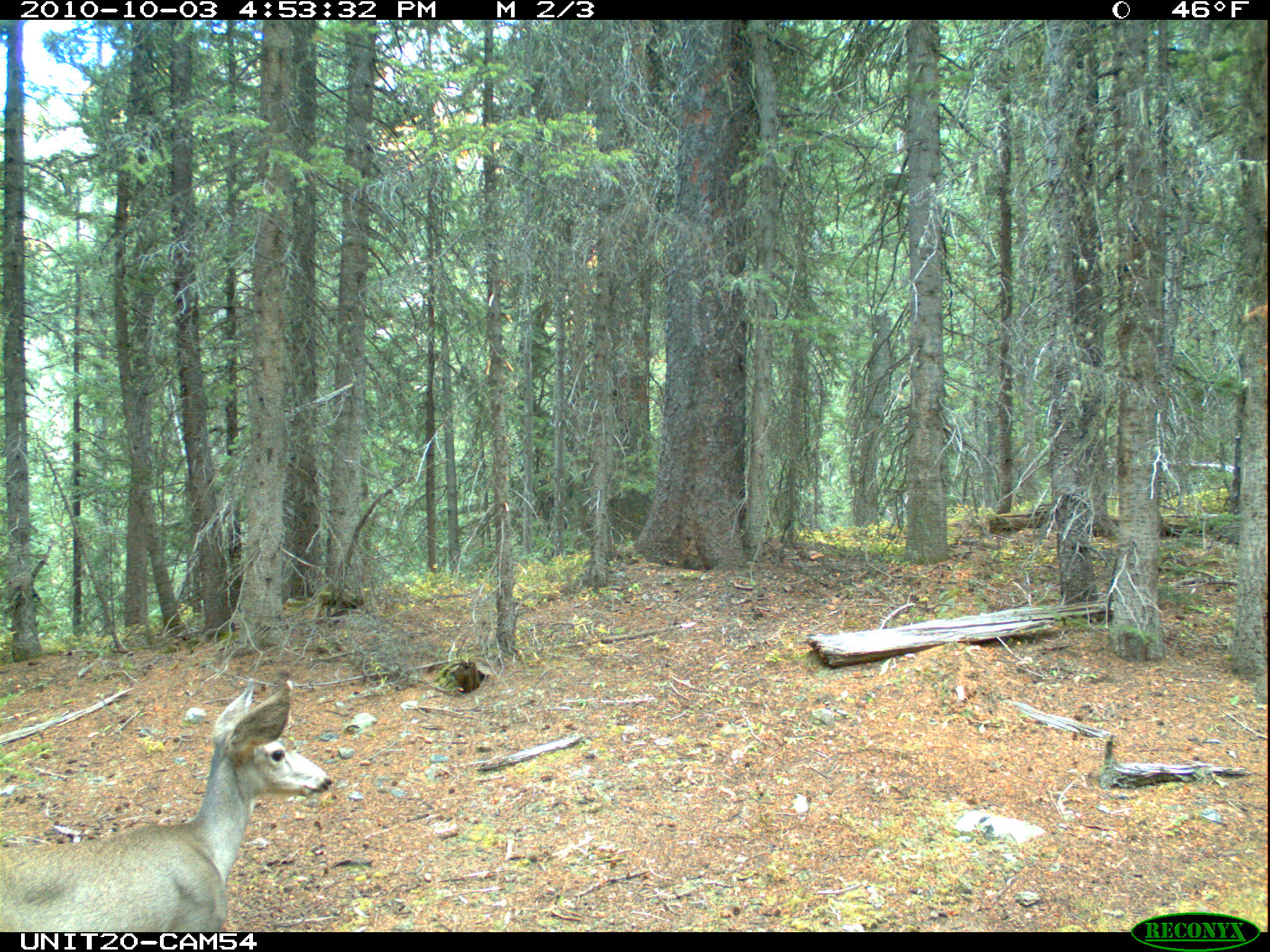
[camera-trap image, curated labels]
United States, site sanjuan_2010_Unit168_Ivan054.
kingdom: Animalia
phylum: Chordata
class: Mammalia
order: Artiodactyla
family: Cervidae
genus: Odocoileus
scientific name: Odocoileus hemionus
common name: mule deer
Odocoileus hemionus (mule deer).